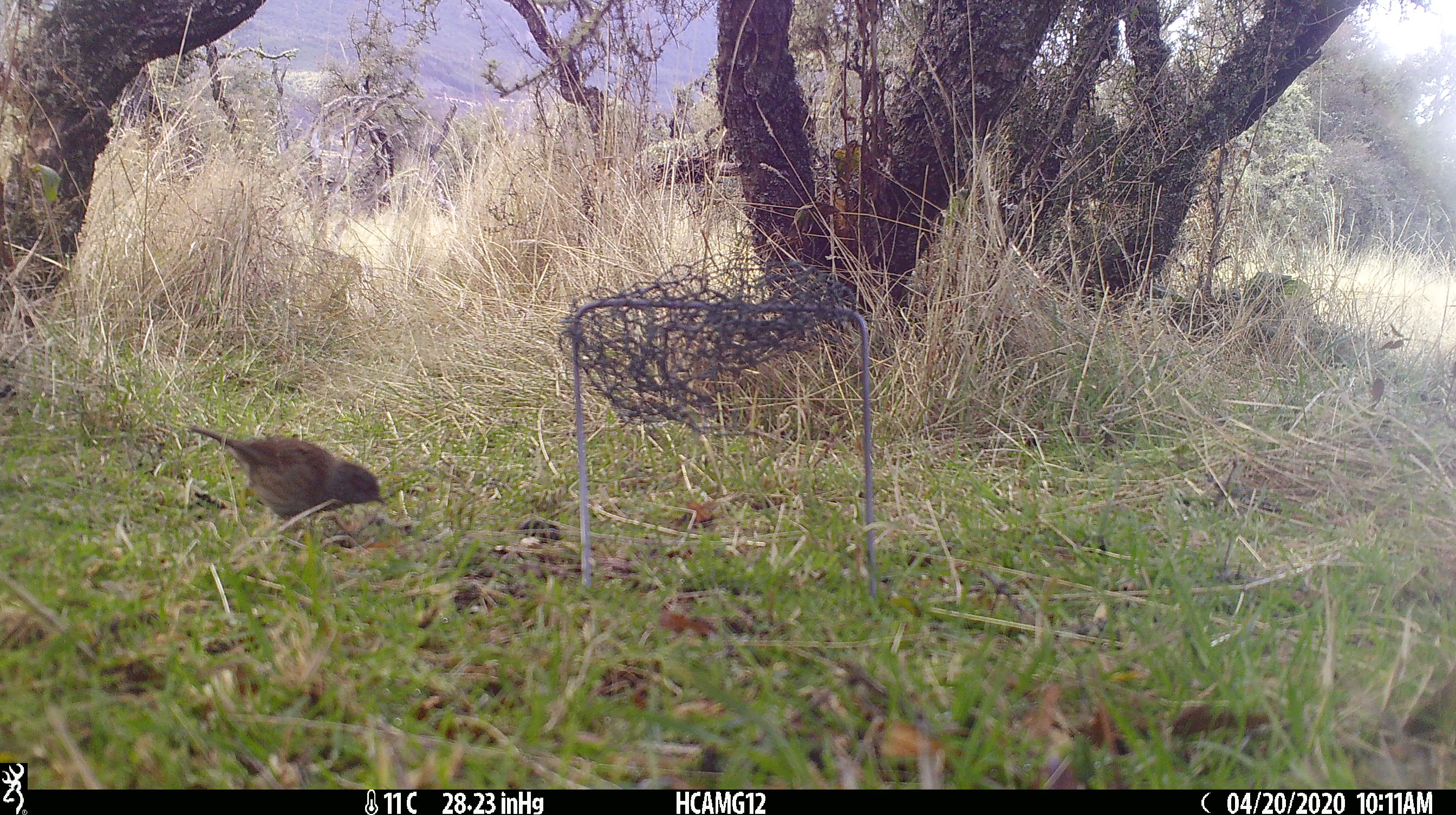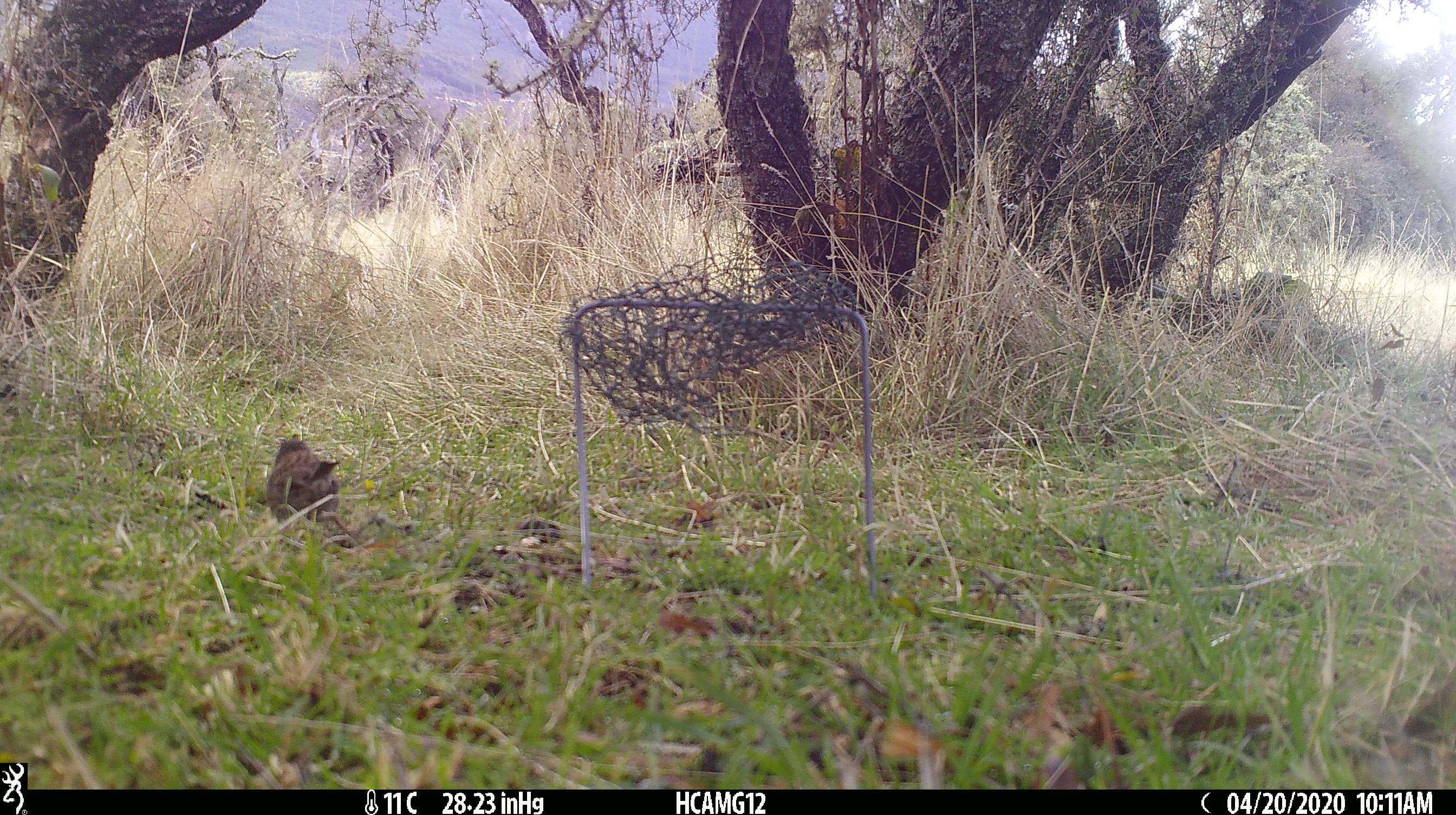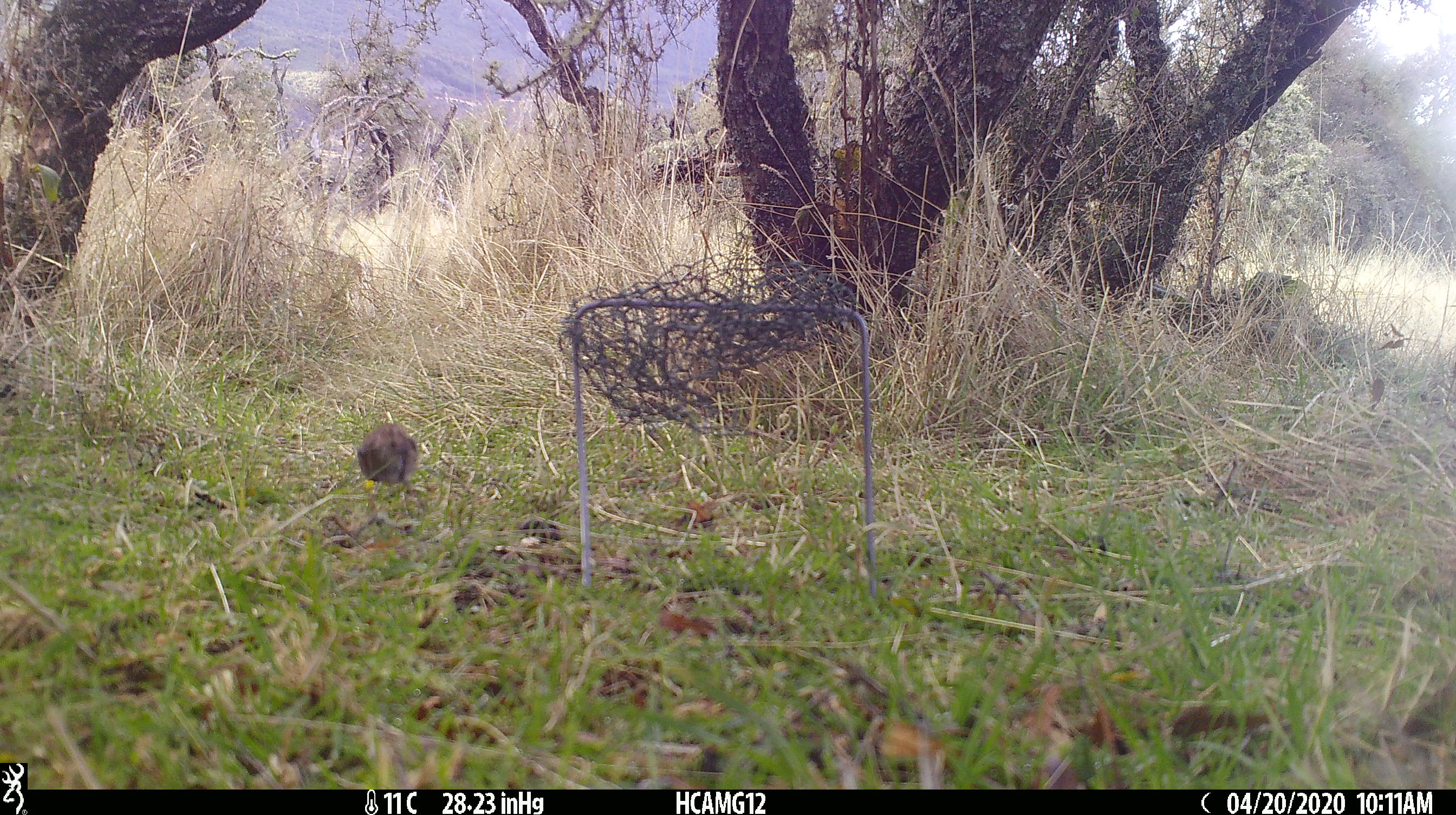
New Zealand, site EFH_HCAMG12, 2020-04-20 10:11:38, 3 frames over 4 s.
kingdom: Animalia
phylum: Chordata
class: Aves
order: Passeriformes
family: Prunellidae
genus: Prunella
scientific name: Prunella modularis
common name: dunnock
Dunnock (Prunella modularis).